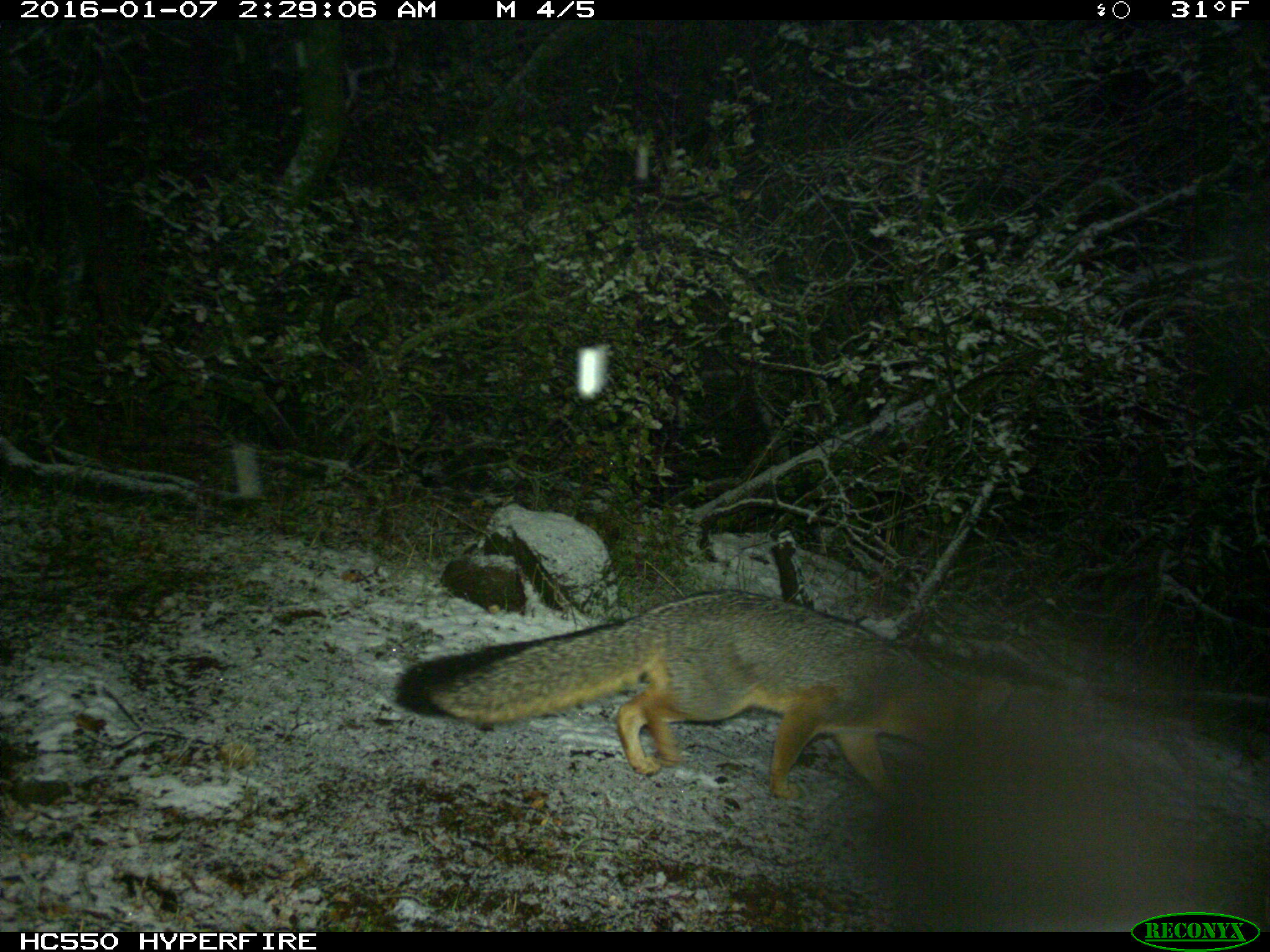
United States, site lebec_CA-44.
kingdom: Animalia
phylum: Chordata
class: Mammalia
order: Carnivora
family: Canidae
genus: Urocyon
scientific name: Urocyon cinereoargenteus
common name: gray fox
Urocyon cinereoargenteus (gray fox).